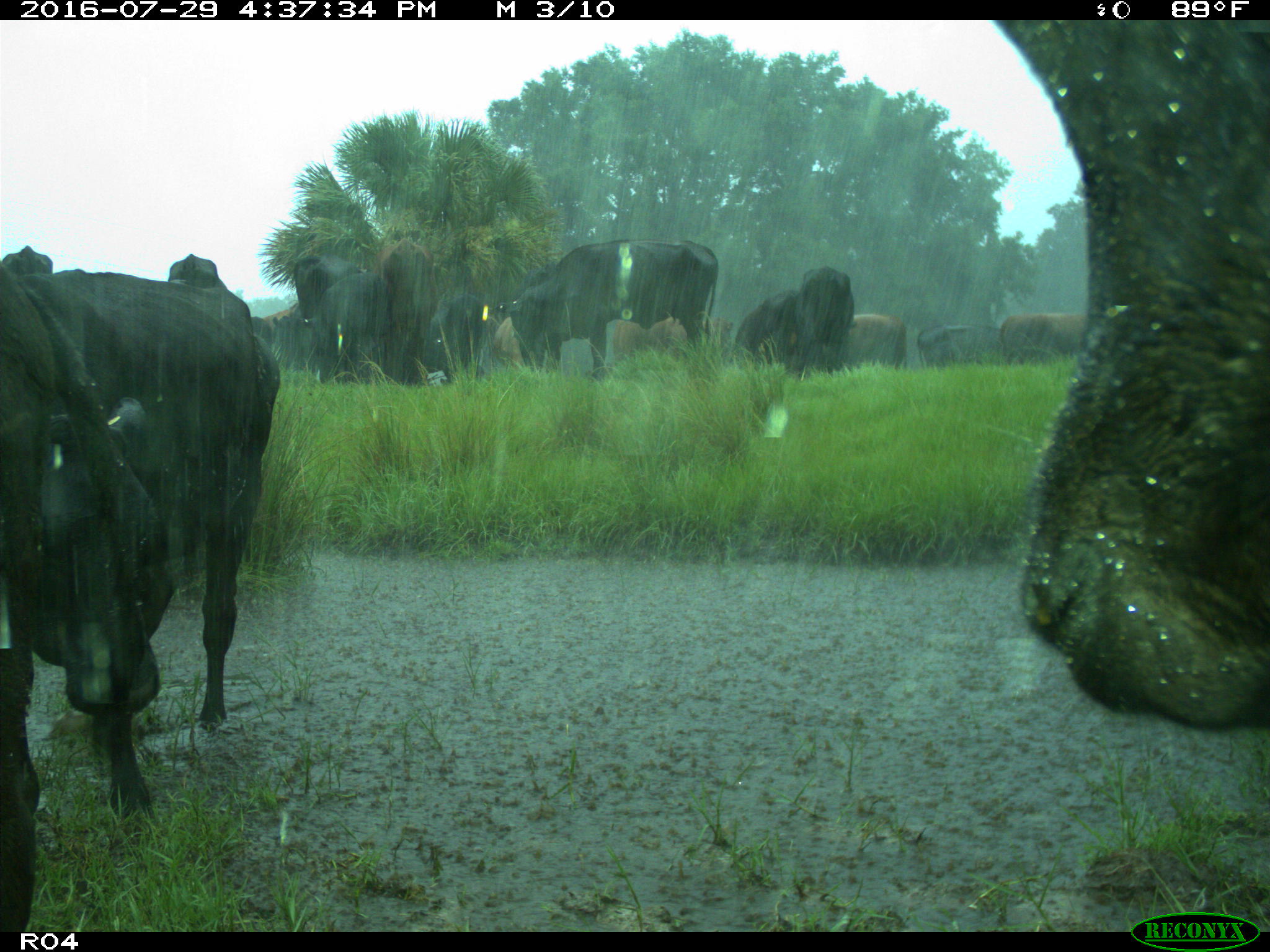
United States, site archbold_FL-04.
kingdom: Animalia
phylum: Chordata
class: Mammalia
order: Artiodactyla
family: Bovidae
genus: Bos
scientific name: Bos taurus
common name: domestic cow